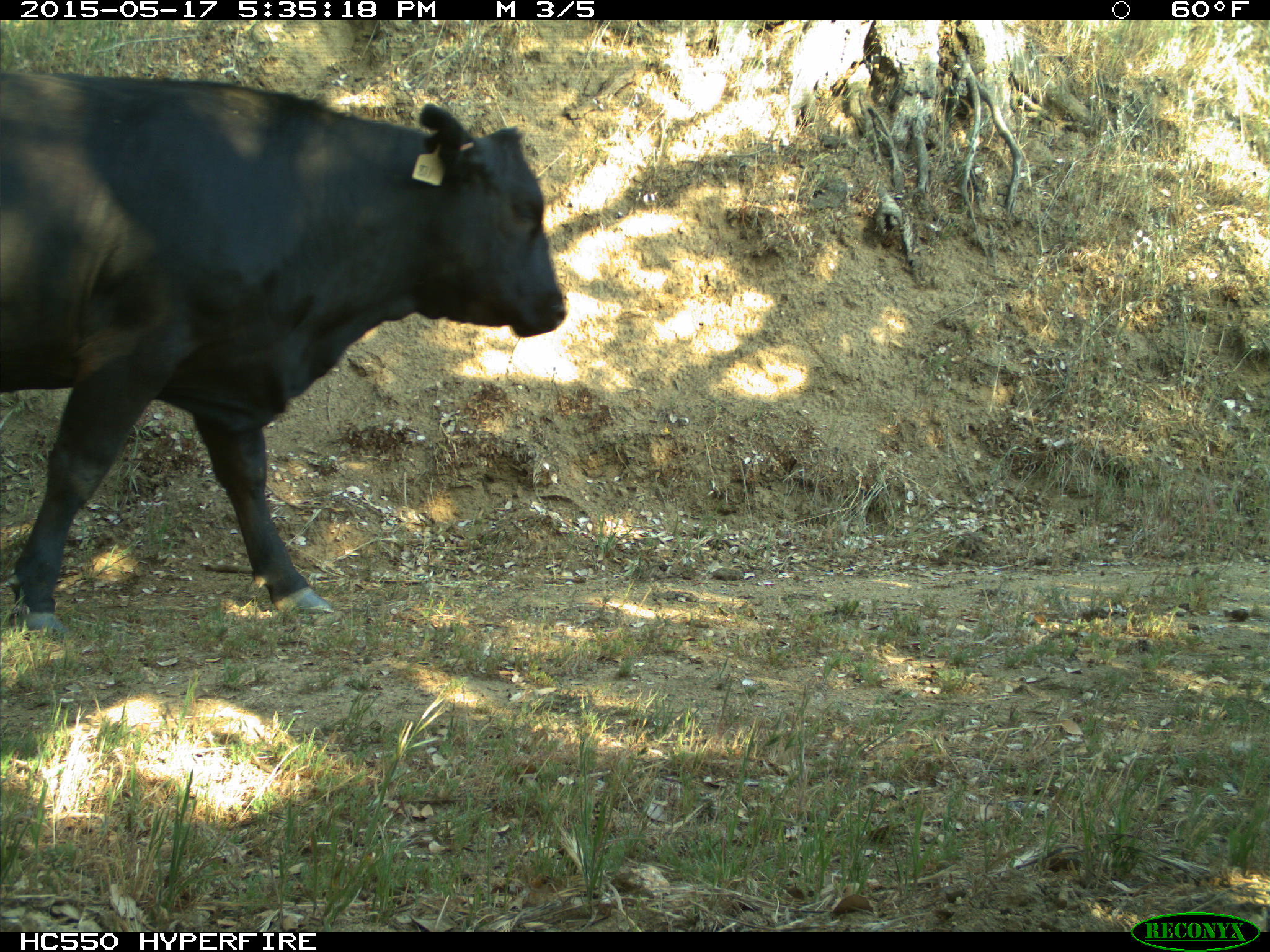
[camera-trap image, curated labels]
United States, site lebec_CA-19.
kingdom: Animalia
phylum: Chordata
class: Mammalia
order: Artiodactyla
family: Bovidae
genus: Bos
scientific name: Bos taurus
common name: domestic cow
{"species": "Bos taurus (domestic cow)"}